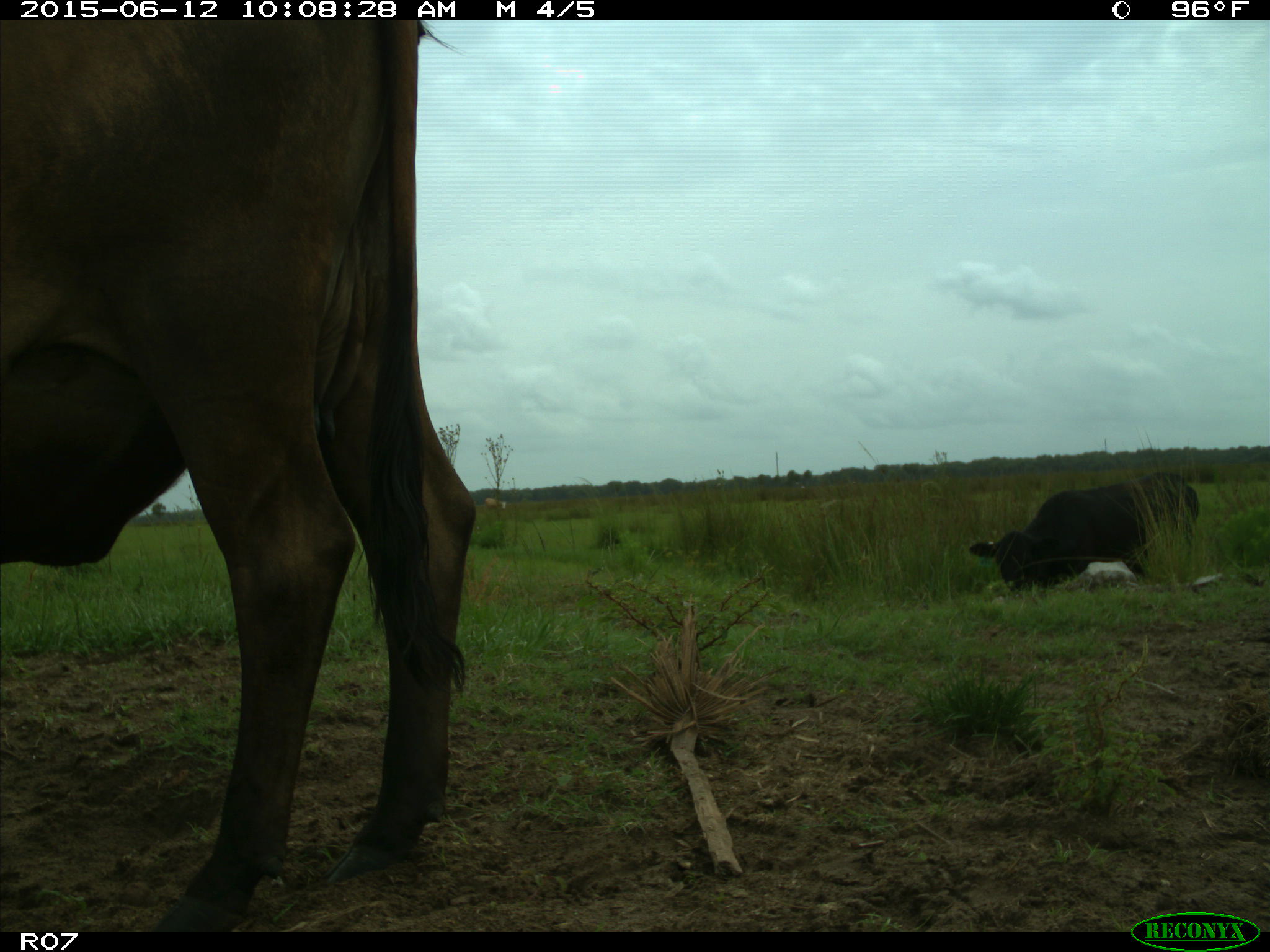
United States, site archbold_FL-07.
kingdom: Animalia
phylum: Chordata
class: Mammalia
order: Artiodactyla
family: Bovidae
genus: Bos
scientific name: Bos taurus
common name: domestic cow